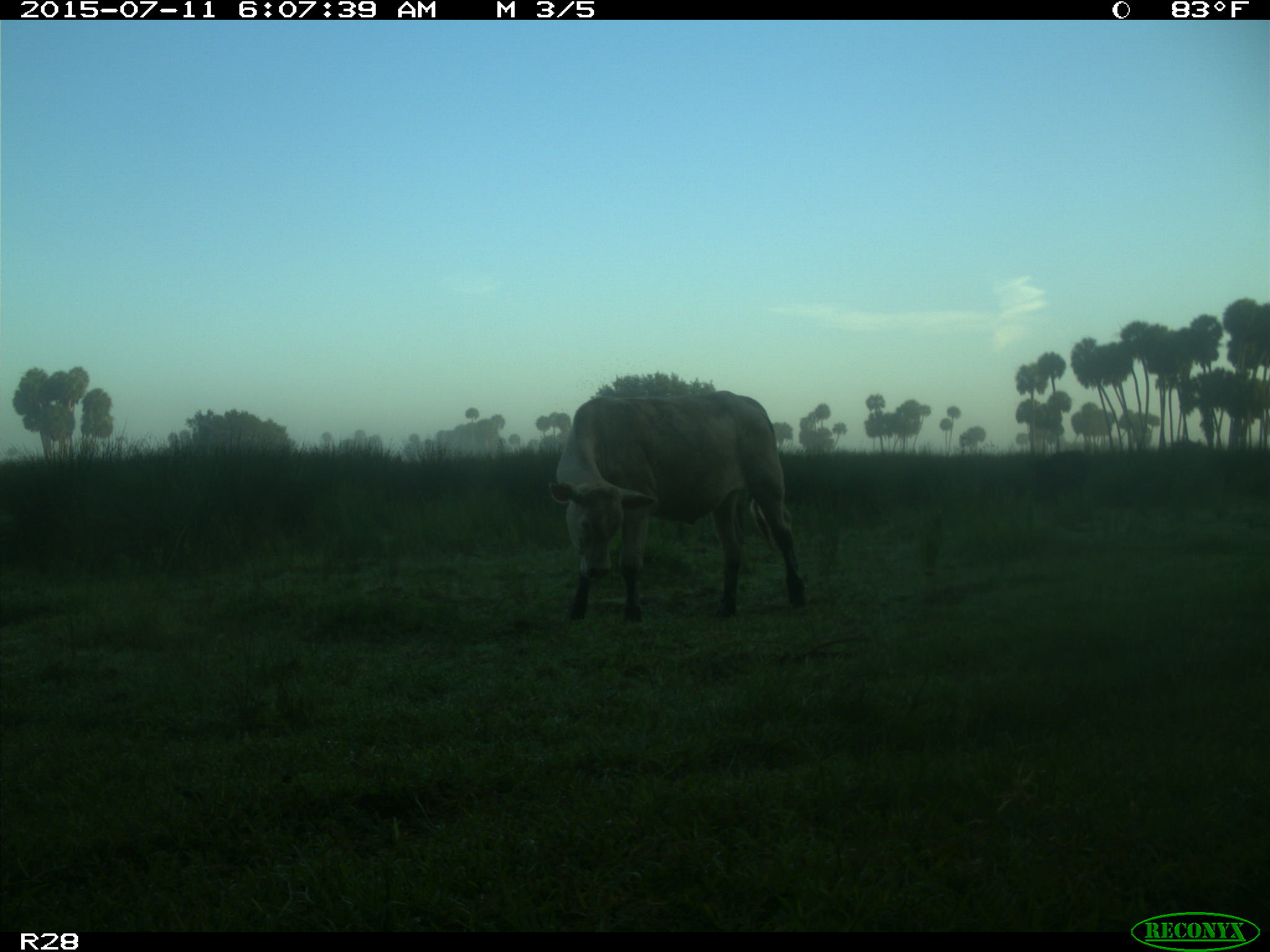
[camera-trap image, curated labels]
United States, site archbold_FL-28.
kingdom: Animalia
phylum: Chordata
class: Mammalia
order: Artiodactyla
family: Bovidae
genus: Bos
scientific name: Bos taurus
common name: domestic cow